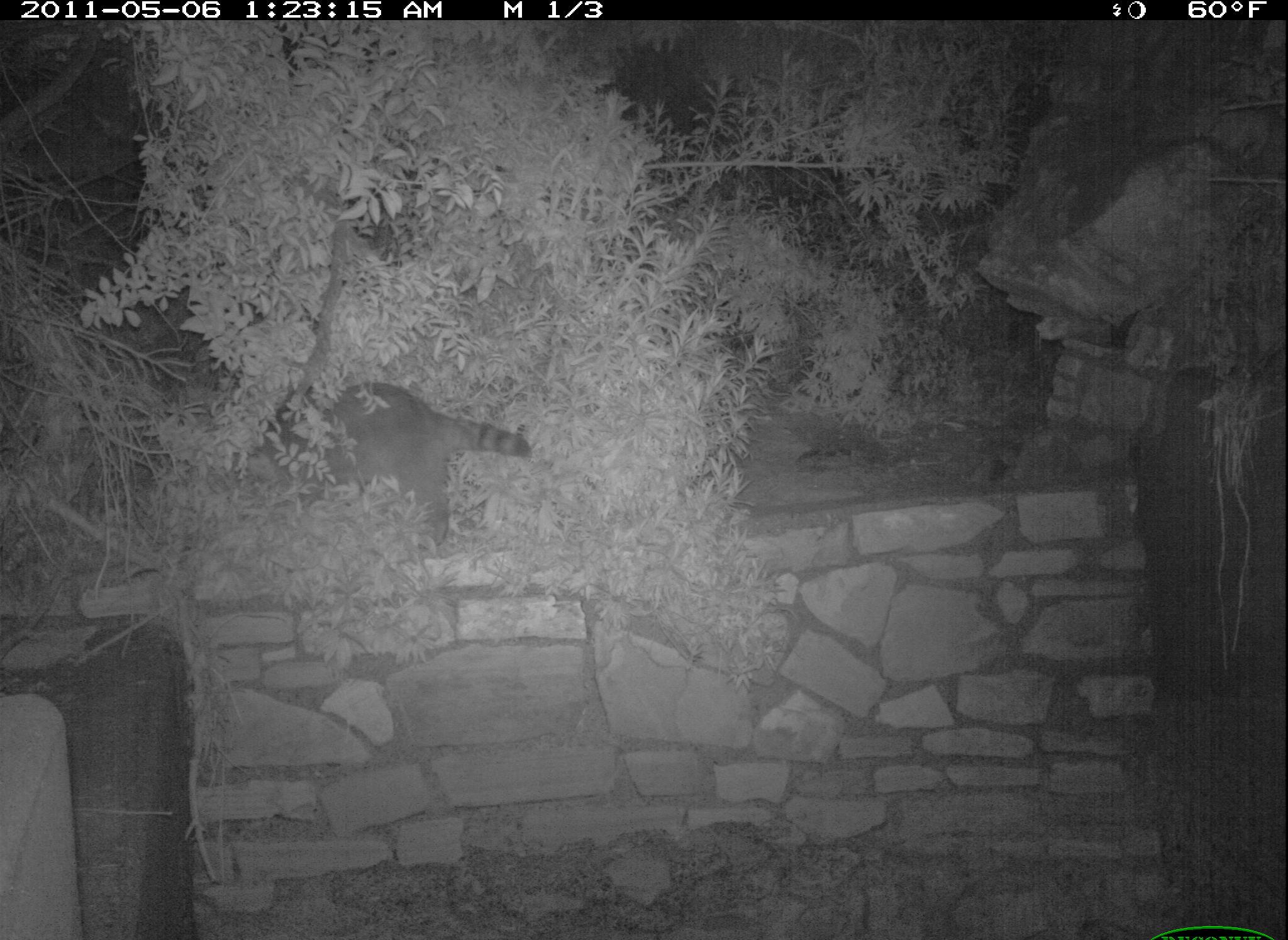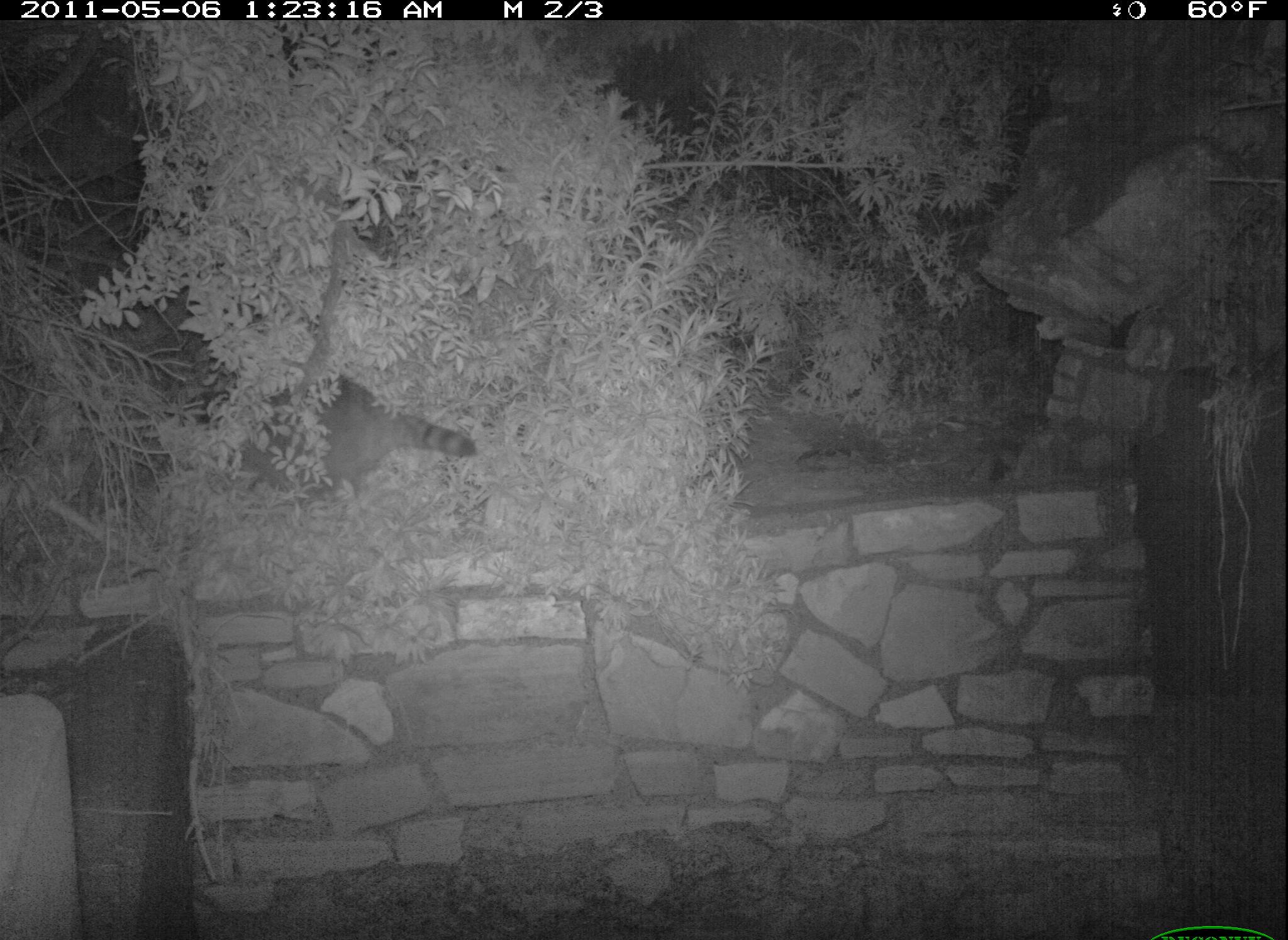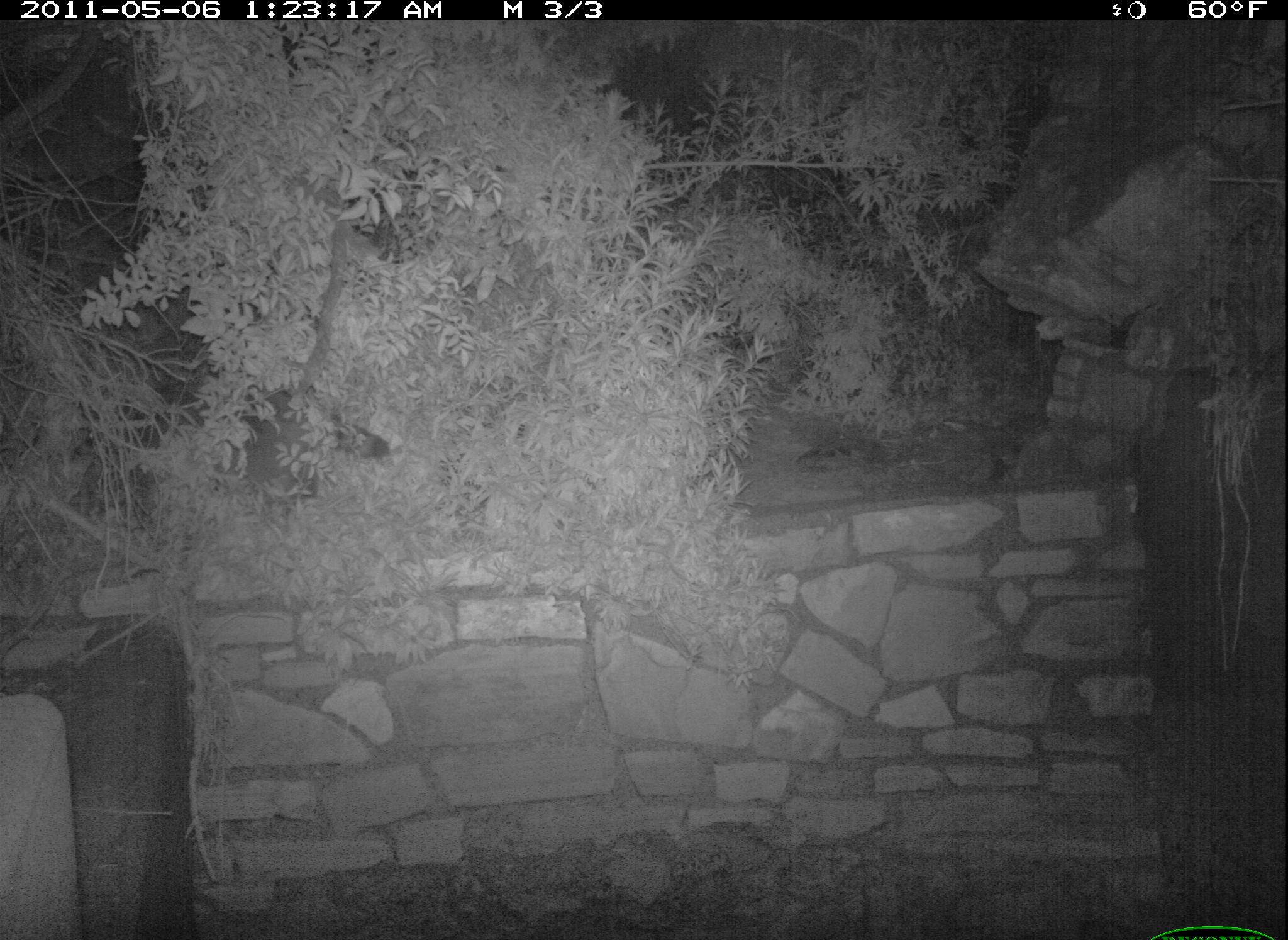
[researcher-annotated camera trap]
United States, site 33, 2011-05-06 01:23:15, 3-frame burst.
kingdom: Animalia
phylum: Chordata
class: Mammalia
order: Carnivora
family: Procyonidae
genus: Procyon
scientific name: Procyon lotor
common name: raccoon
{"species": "raccoon (Procyon lotor)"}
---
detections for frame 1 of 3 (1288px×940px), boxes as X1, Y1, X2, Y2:
raccoon: 287, 359, 538, 559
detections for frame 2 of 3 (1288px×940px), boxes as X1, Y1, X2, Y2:
raccoon: 180, 369, 488, 520